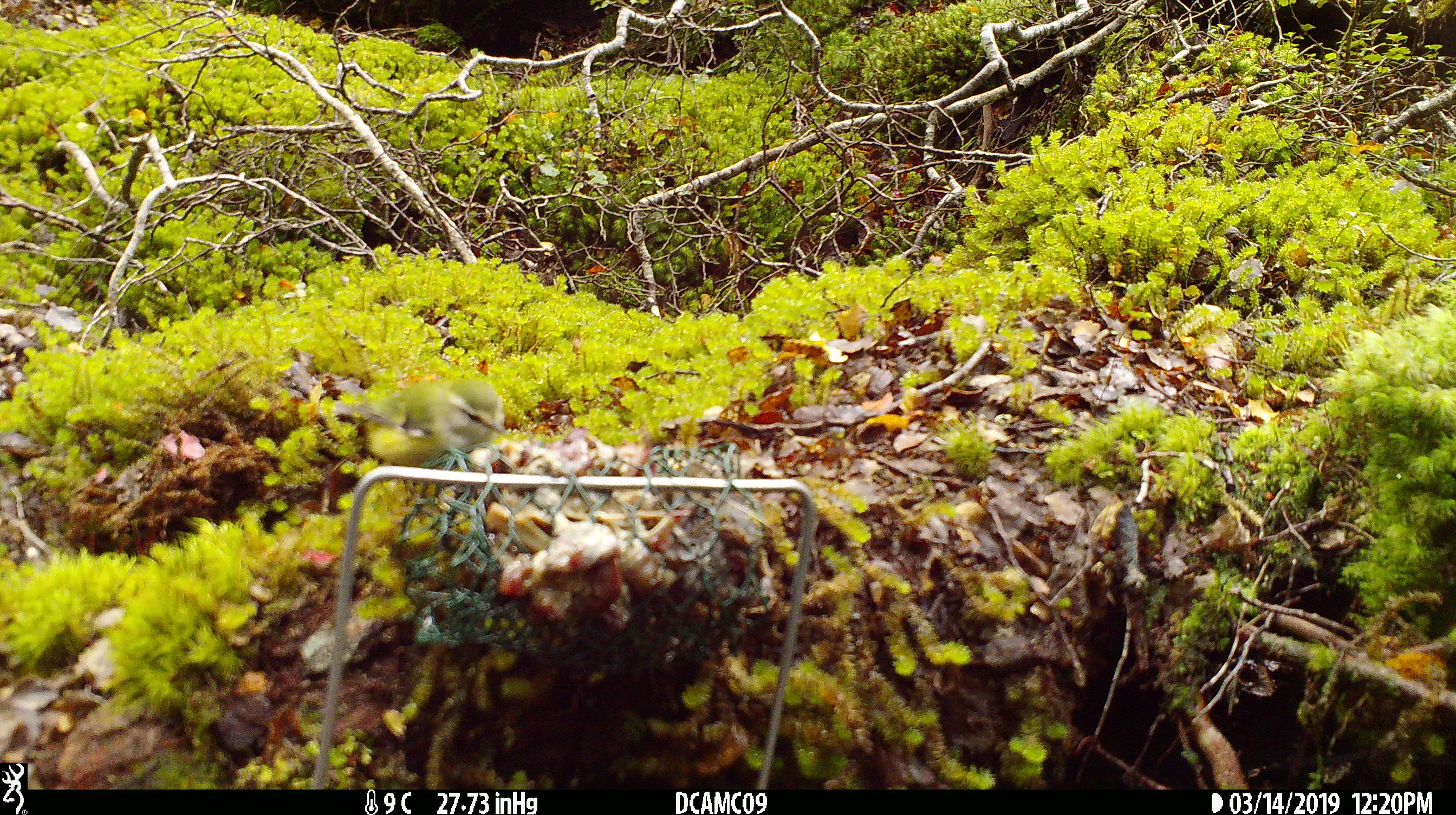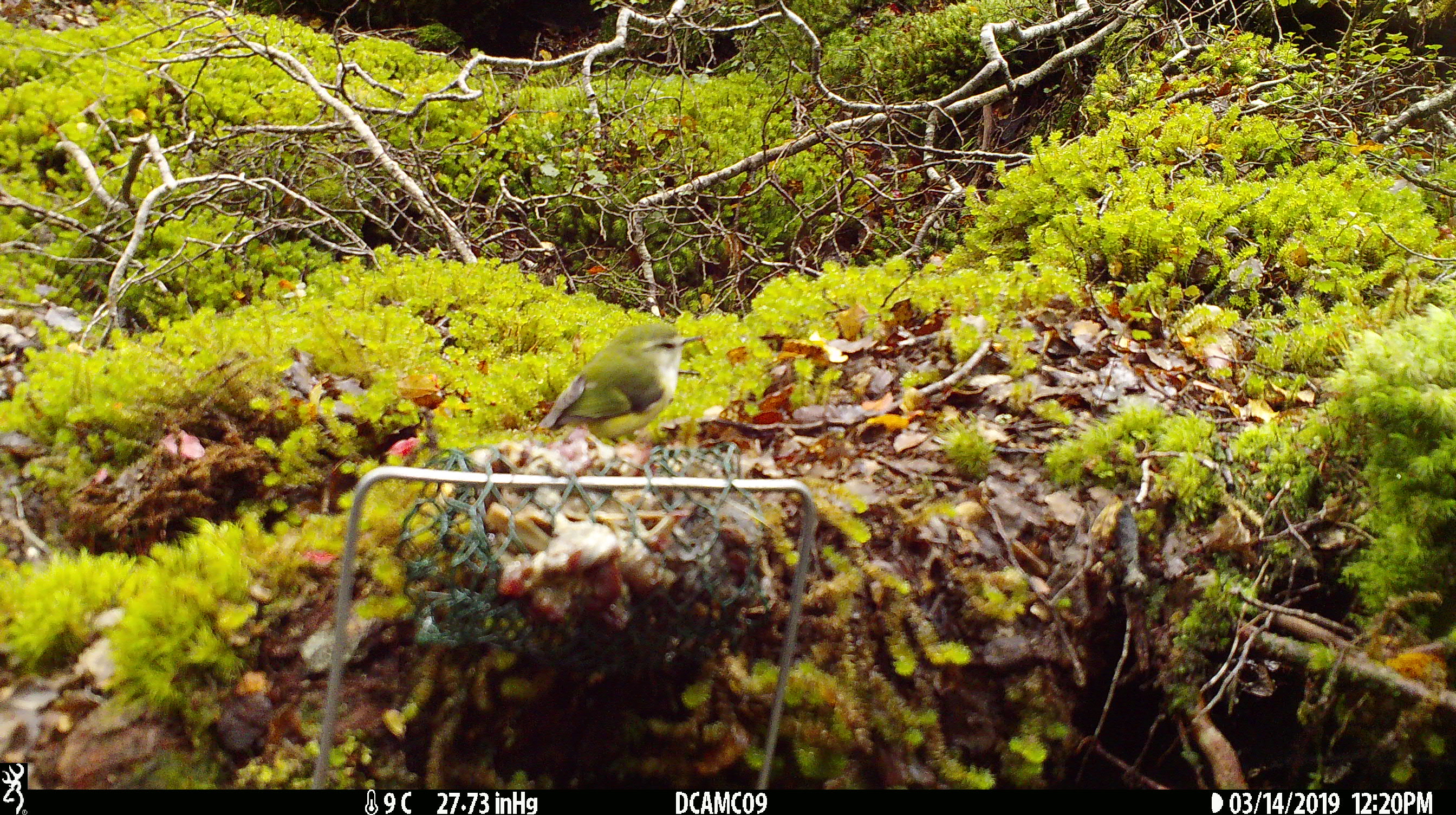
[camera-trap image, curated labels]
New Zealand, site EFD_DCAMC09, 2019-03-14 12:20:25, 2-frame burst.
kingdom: Animalia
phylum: Chordata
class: Aves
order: Passeriformes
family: Acanthisittidae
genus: Acanthisitta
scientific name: Acanthisitta chloris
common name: rifleman